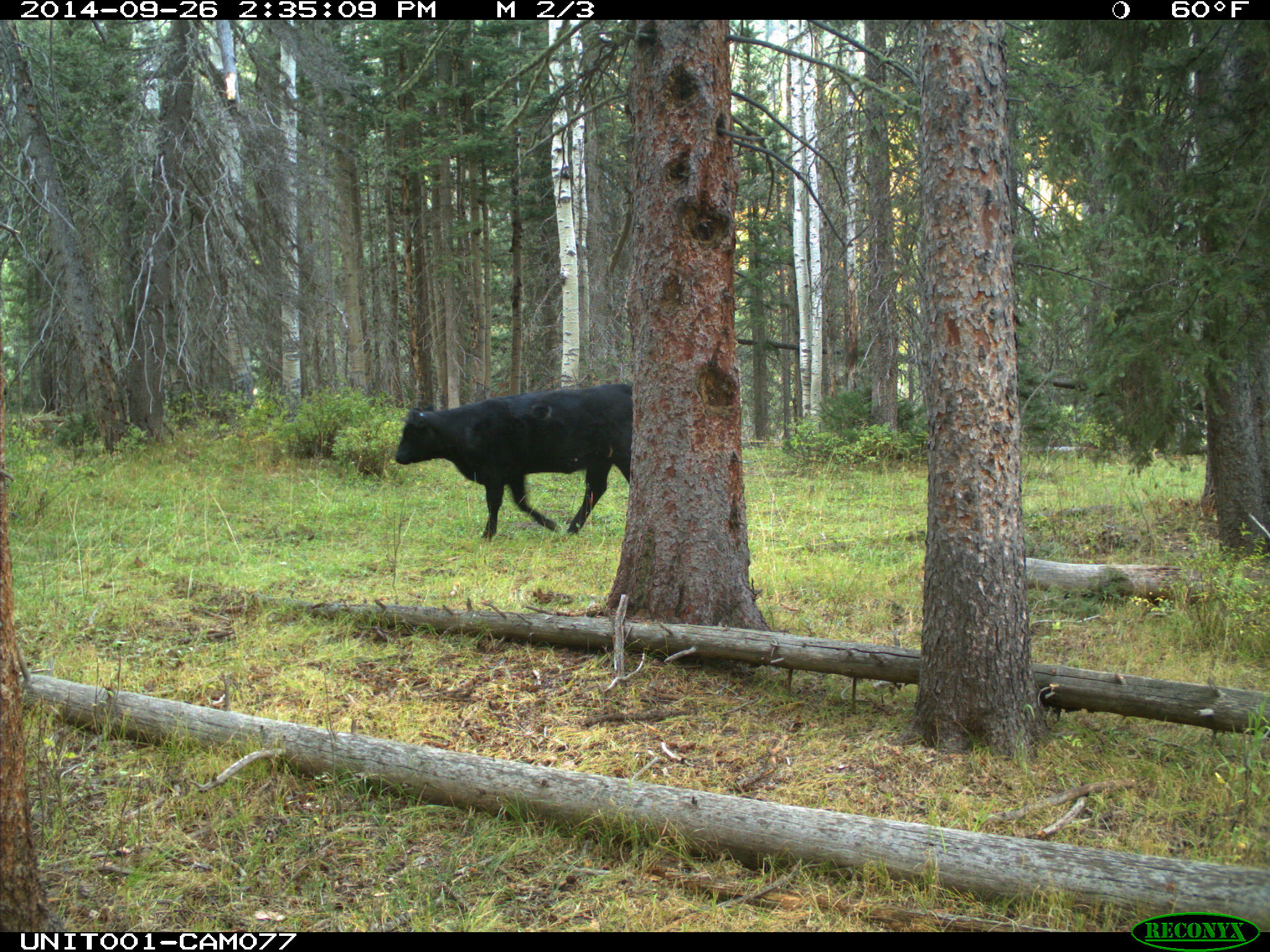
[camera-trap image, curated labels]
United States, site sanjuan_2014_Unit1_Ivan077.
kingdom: Animalia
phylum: Chordata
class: Mammalia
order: Artiodactyla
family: Bovidae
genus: Bos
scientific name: Bos taurus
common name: domestic cow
Bos taurus (domestic cow).